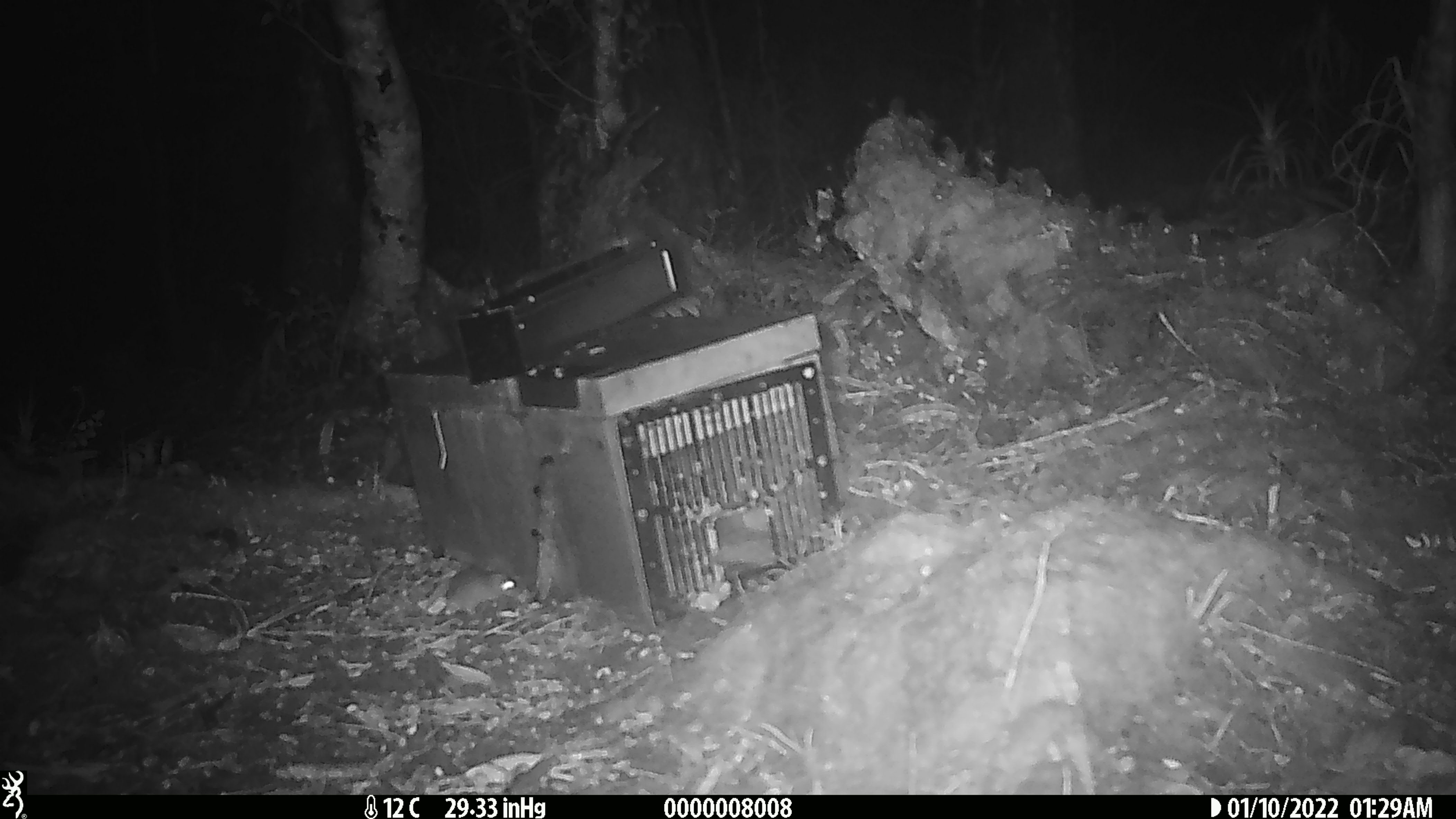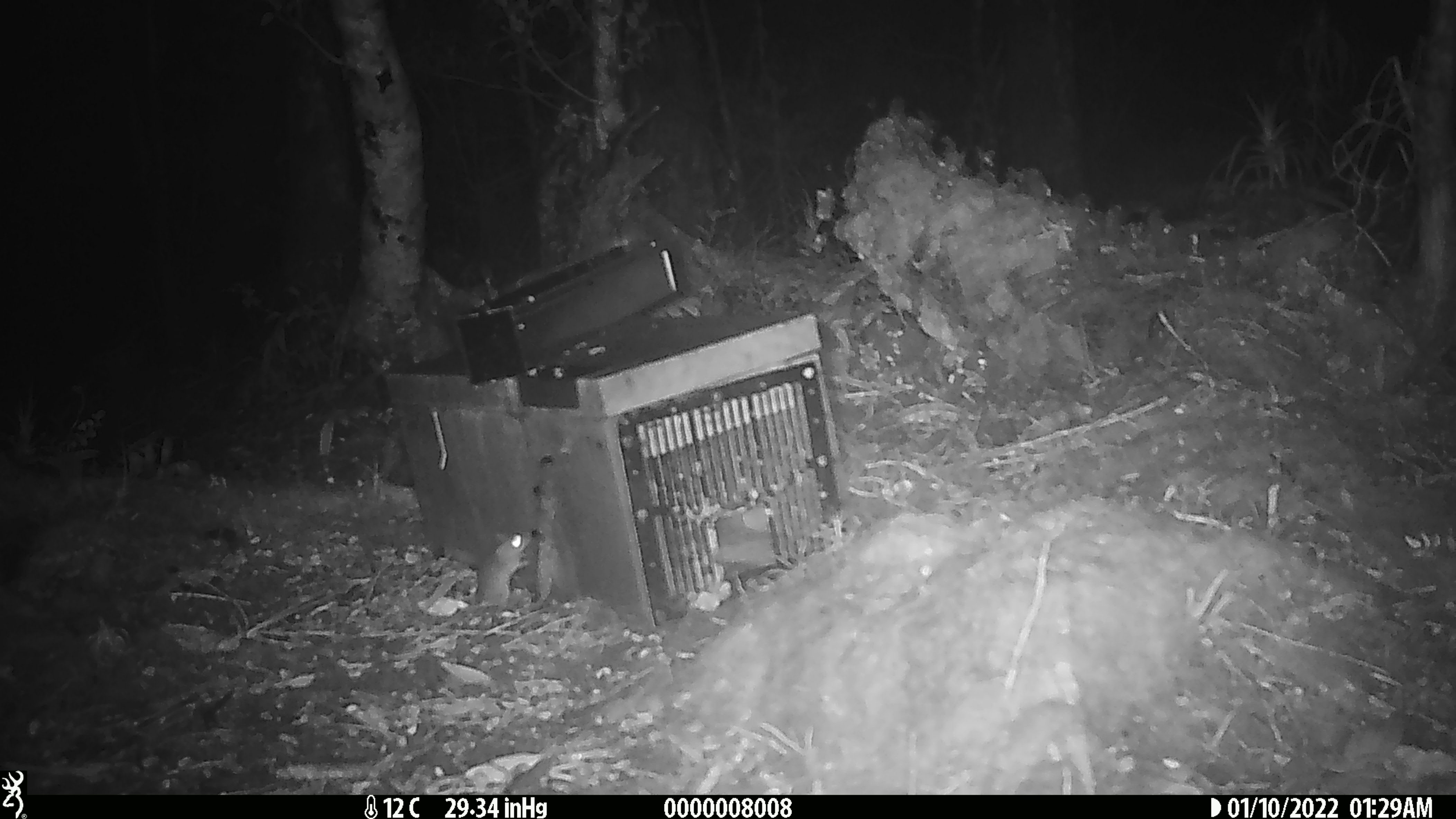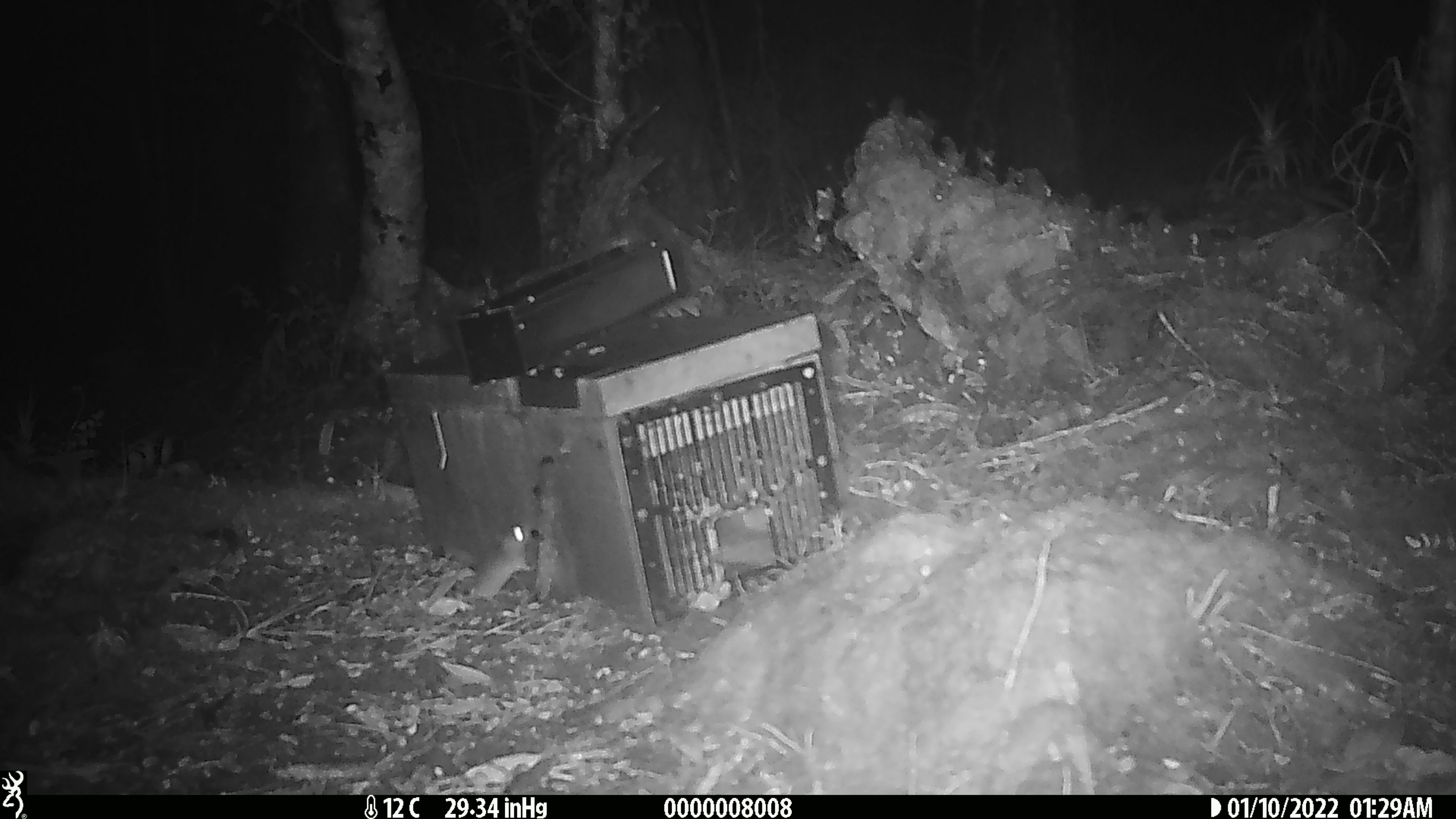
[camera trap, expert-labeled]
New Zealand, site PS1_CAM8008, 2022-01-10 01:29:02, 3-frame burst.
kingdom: Animalia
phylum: Chordata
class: Mammalia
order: Rodentia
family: Muridae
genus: Mus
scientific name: Mus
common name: mouse